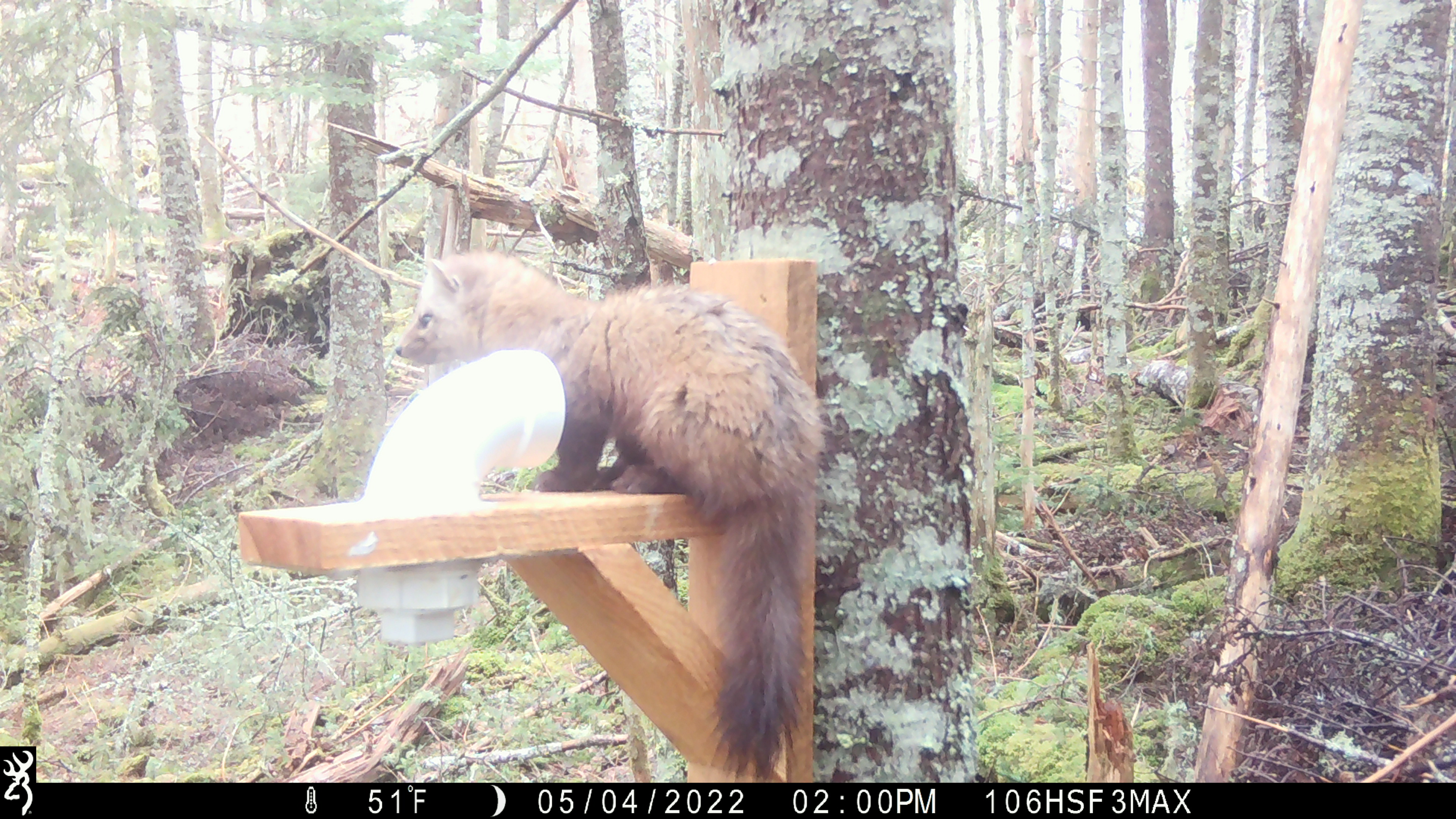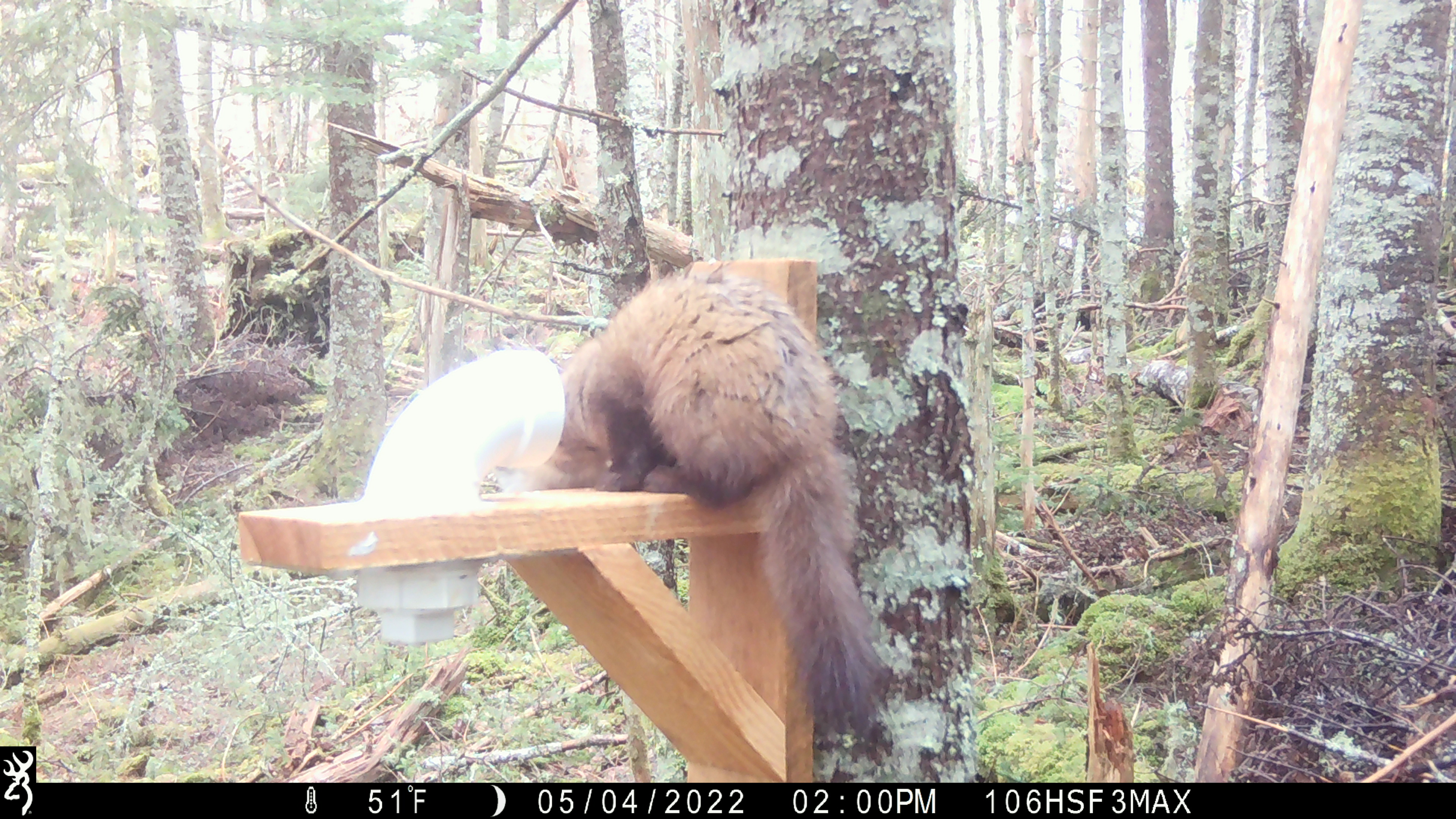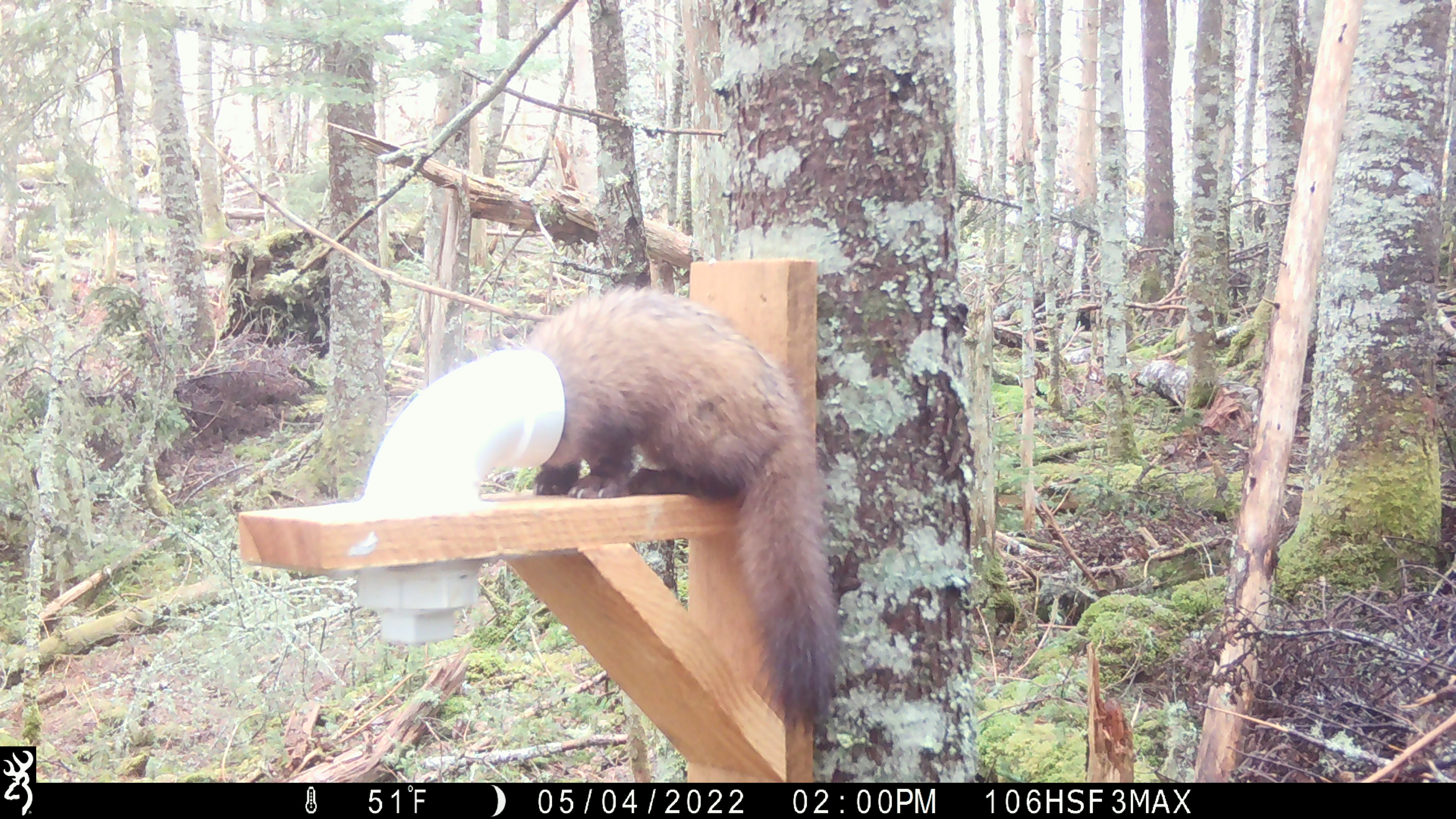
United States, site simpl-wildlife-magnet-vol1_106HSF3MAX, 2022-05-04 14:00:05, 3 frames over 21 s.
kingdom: Animalia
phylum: Chordata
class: Mammalia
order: Carnivora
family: Mustelidae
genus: Martes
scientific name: Martes americana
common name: american marten